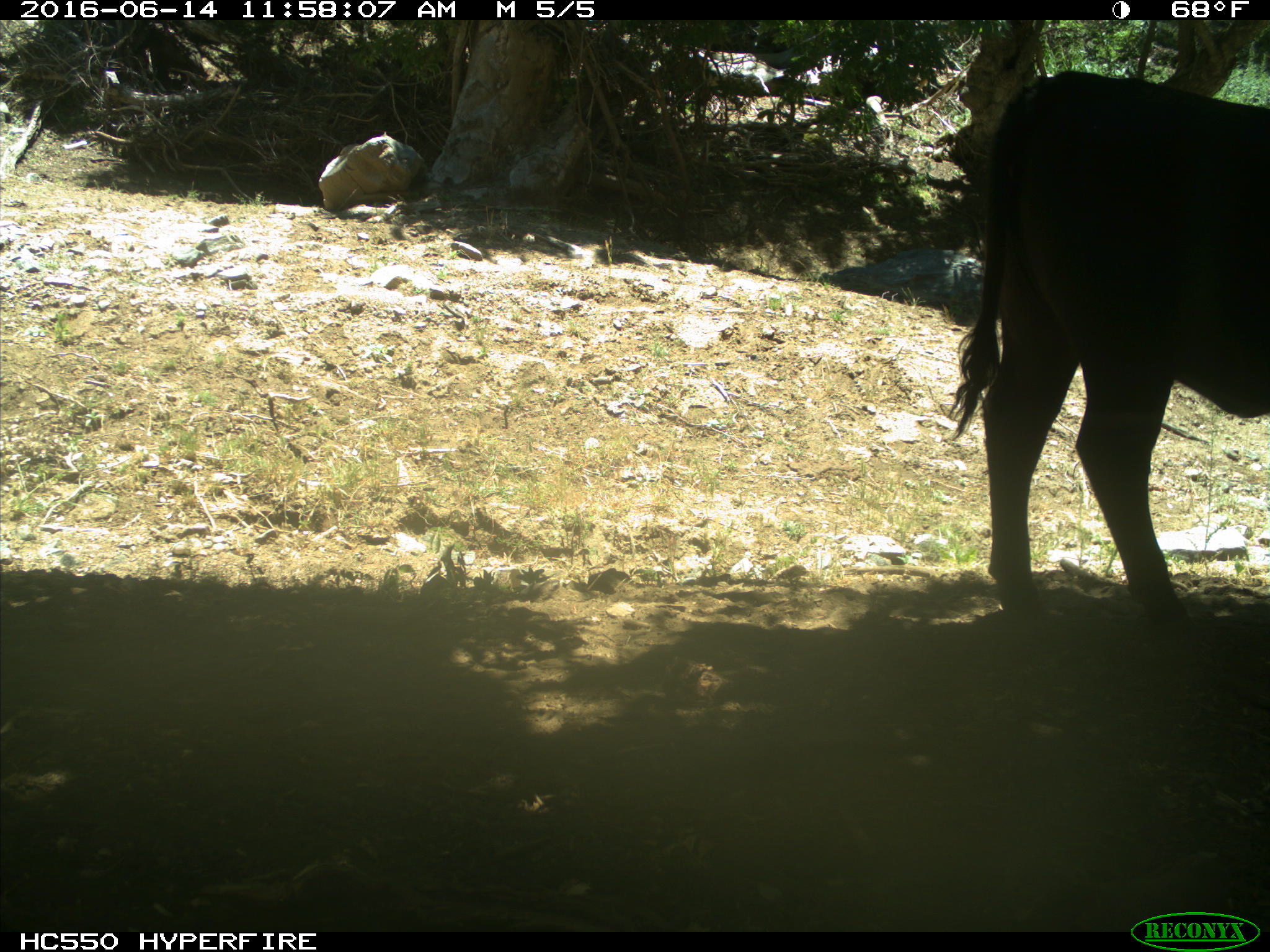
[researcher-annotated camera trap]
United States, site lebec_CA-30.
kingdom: Animalia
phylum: Chordata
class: Mammalia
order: Artiodactyla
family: Bovidae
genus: Bos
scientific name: Bos taurus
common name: domestic cow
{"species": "Bos taurus (domestic cow)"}